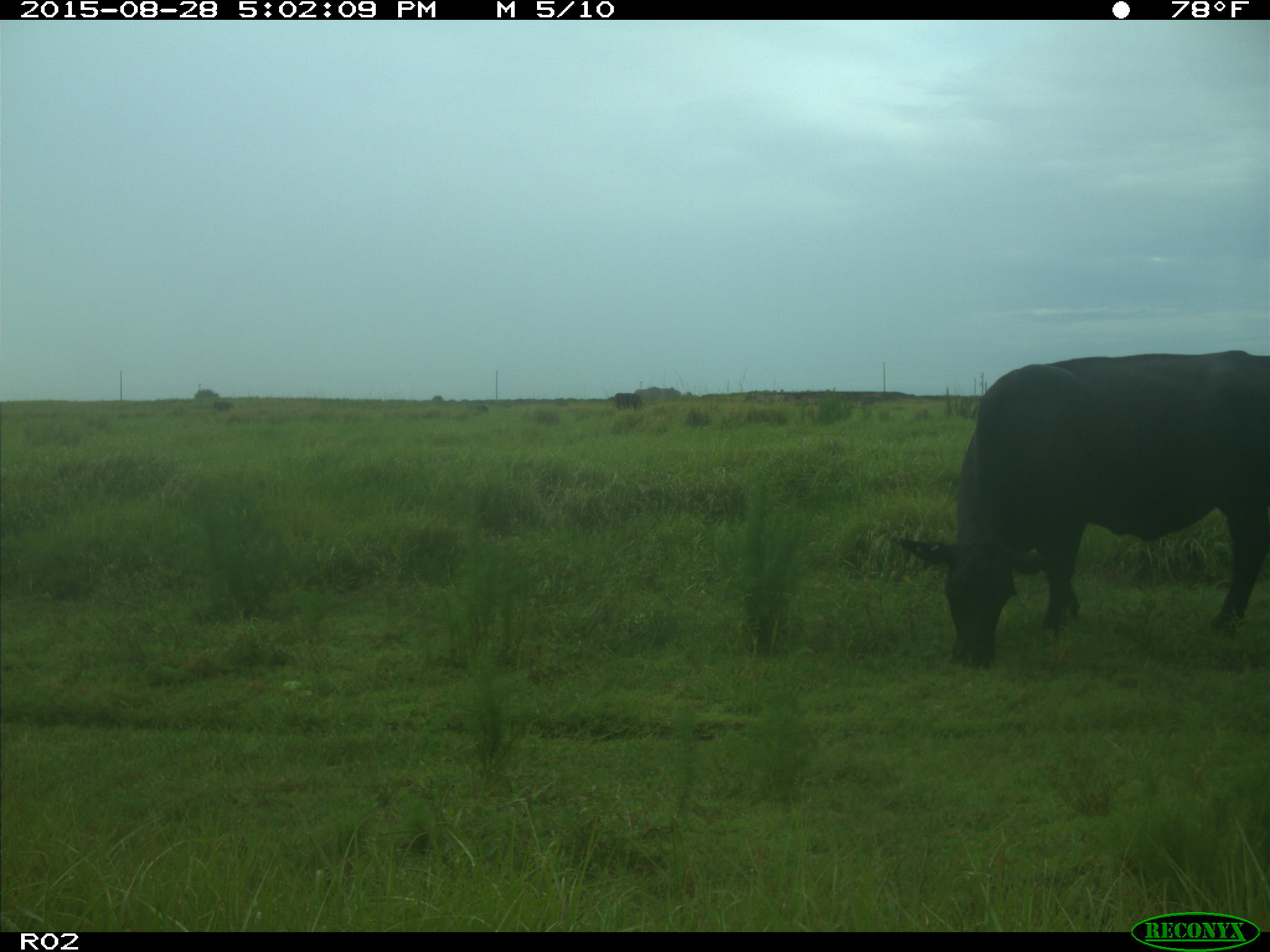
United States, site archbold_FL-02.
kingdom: Animalia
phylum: Chordata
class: Mammalia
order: Artiodactyla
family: Bovidae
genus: Bos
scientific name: Bos taurus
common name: domestic cow